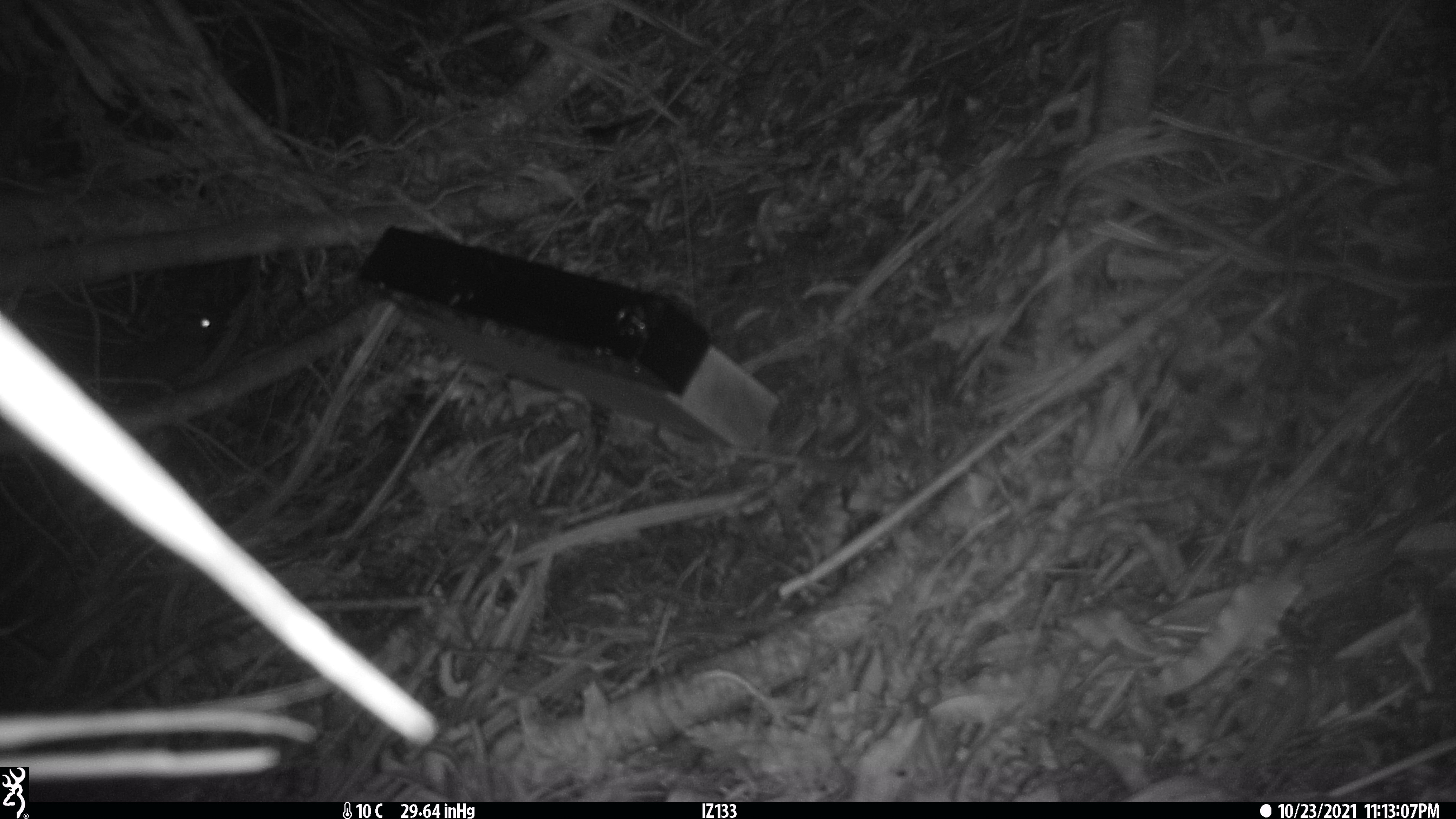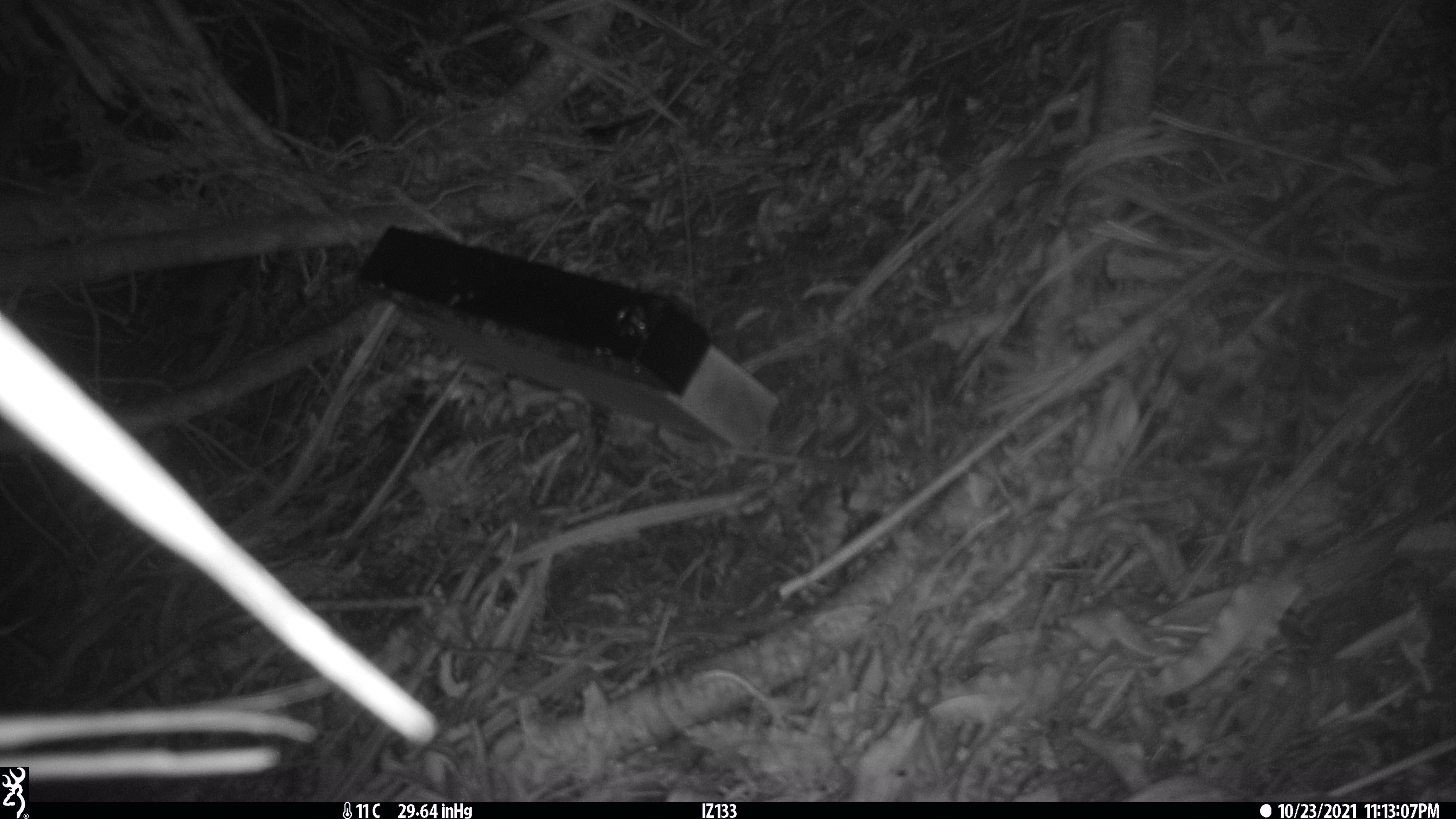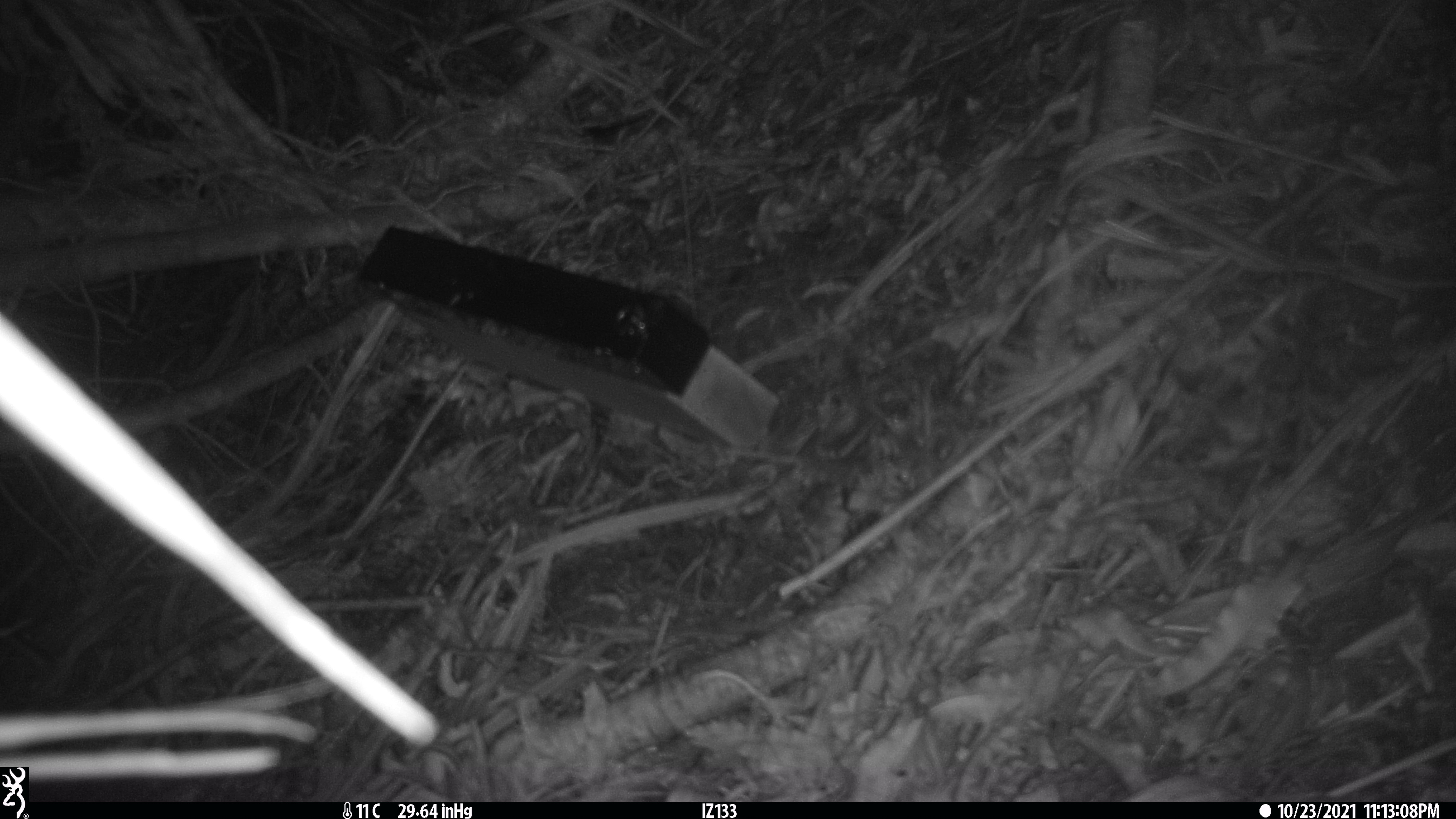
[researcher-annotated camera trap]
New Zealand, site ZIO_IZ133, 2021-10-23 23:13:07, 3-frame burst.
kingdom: Animalia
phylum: Chordata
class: Mammalia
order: Rodentia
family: Muridae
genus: Rattus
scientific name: Rattus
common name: rat